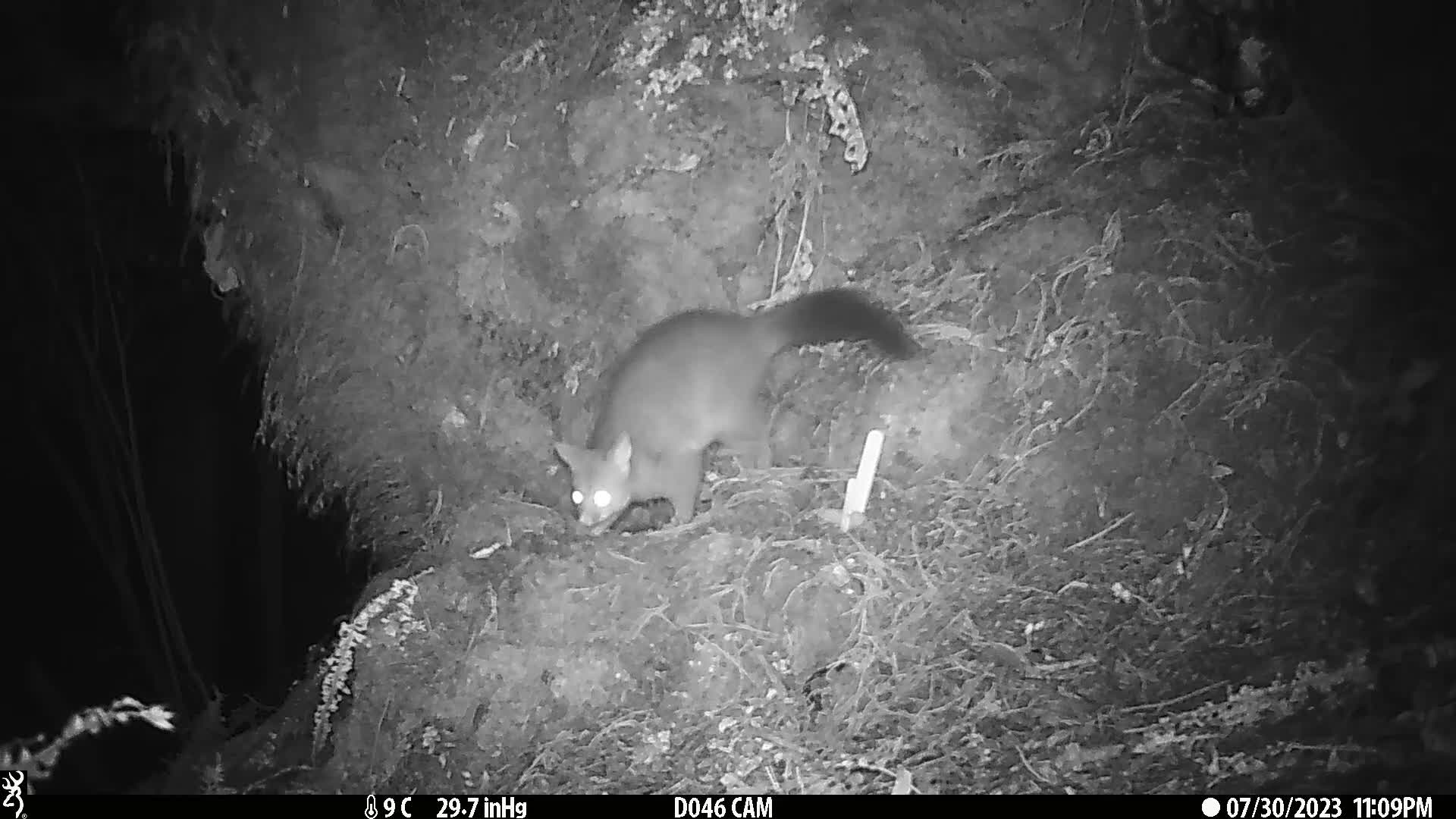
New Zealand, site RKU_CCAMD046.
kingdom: Animalia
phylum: Chordata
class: Mammalia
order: Diprotodontia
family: Phalangeridae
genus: Trichosurus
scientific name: Trichosurus vulpecula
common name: common brushtail possum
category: possum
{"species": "possum (common brushtail possum) (Trichosurus vulpecula)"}